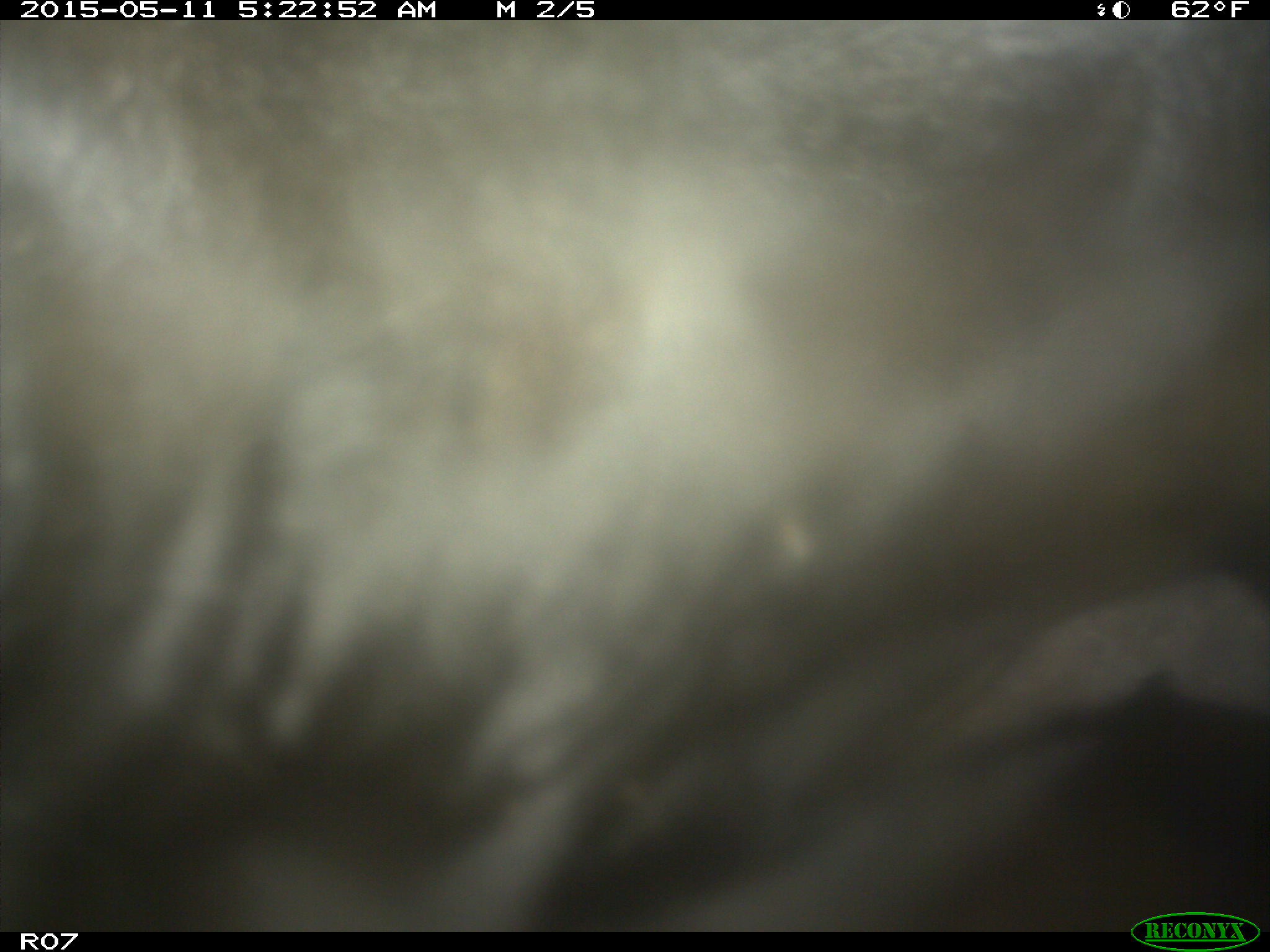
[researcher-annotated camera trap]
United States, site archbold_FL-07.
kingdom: Animalia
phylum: Chordata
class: Mammalia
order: Artiodactyla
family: Bovidae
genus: Bos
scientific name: Bos taurus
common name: domestic cow